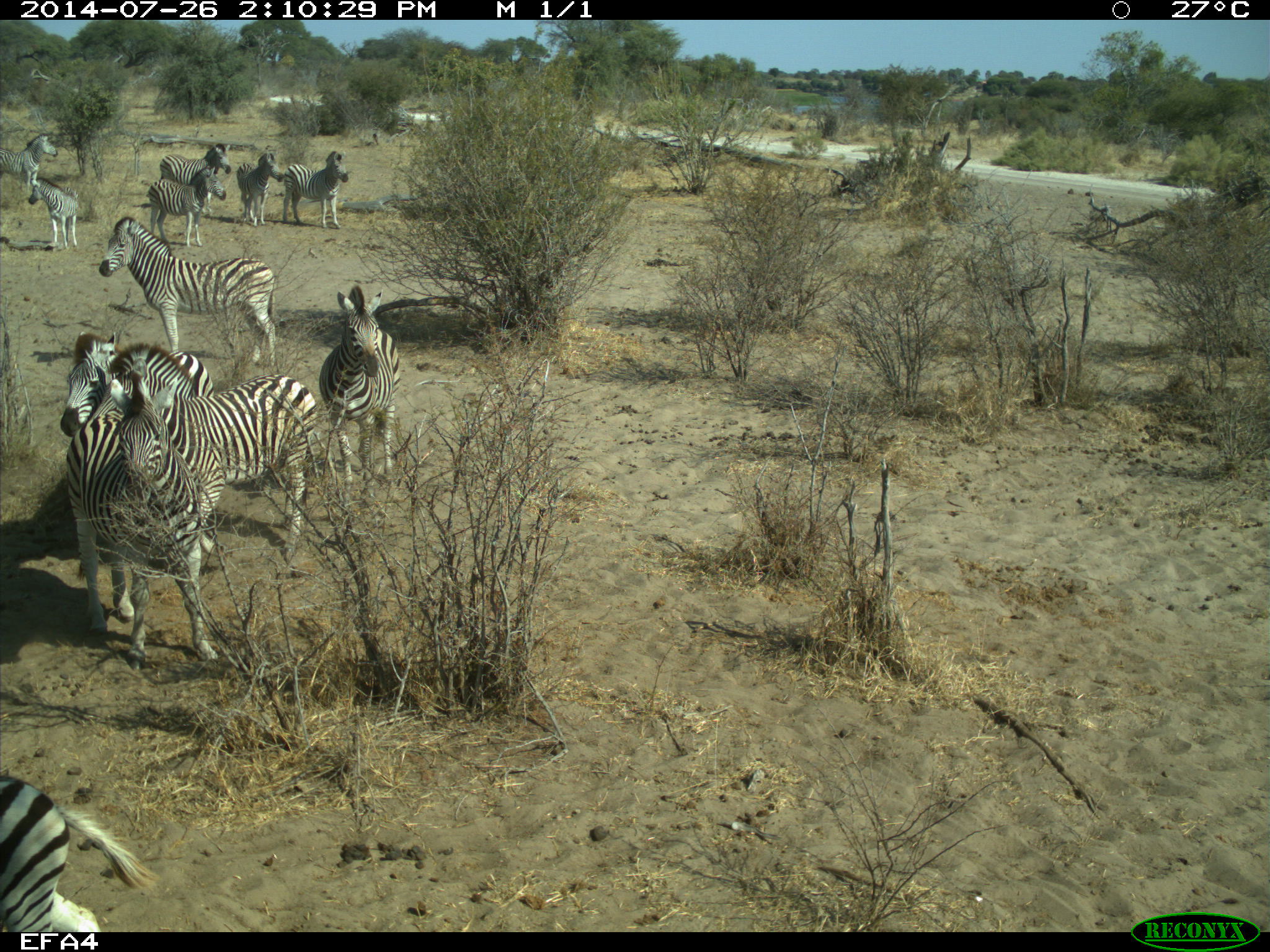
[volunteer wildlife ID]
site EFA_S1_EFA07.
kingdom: Animalia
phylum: Chordata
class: Mammalia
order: Perissodactyla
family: Equidae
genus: Equus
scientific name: Equus quagga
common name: plains zebra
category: zebraplains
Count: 11-50.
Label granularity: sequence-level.